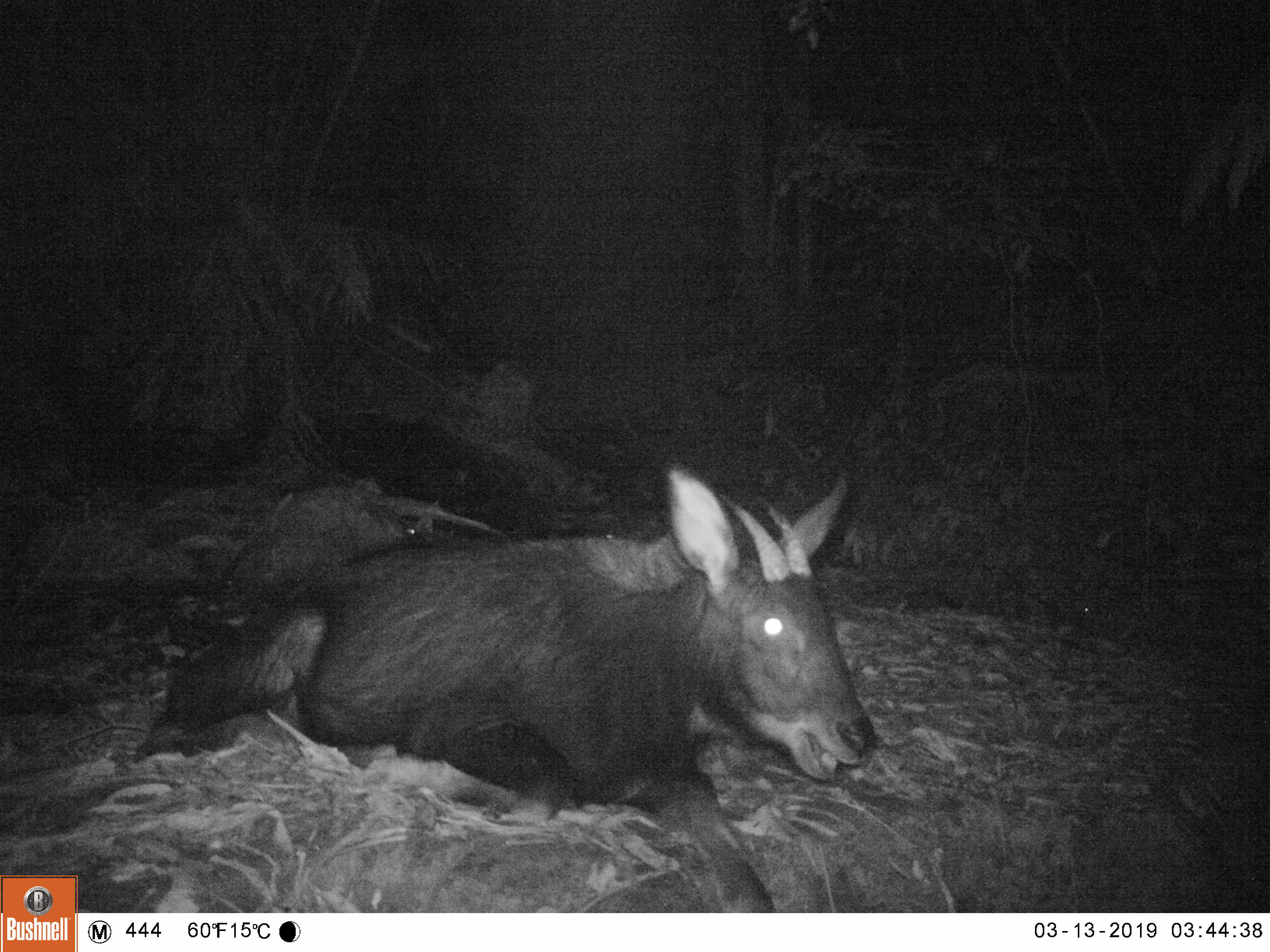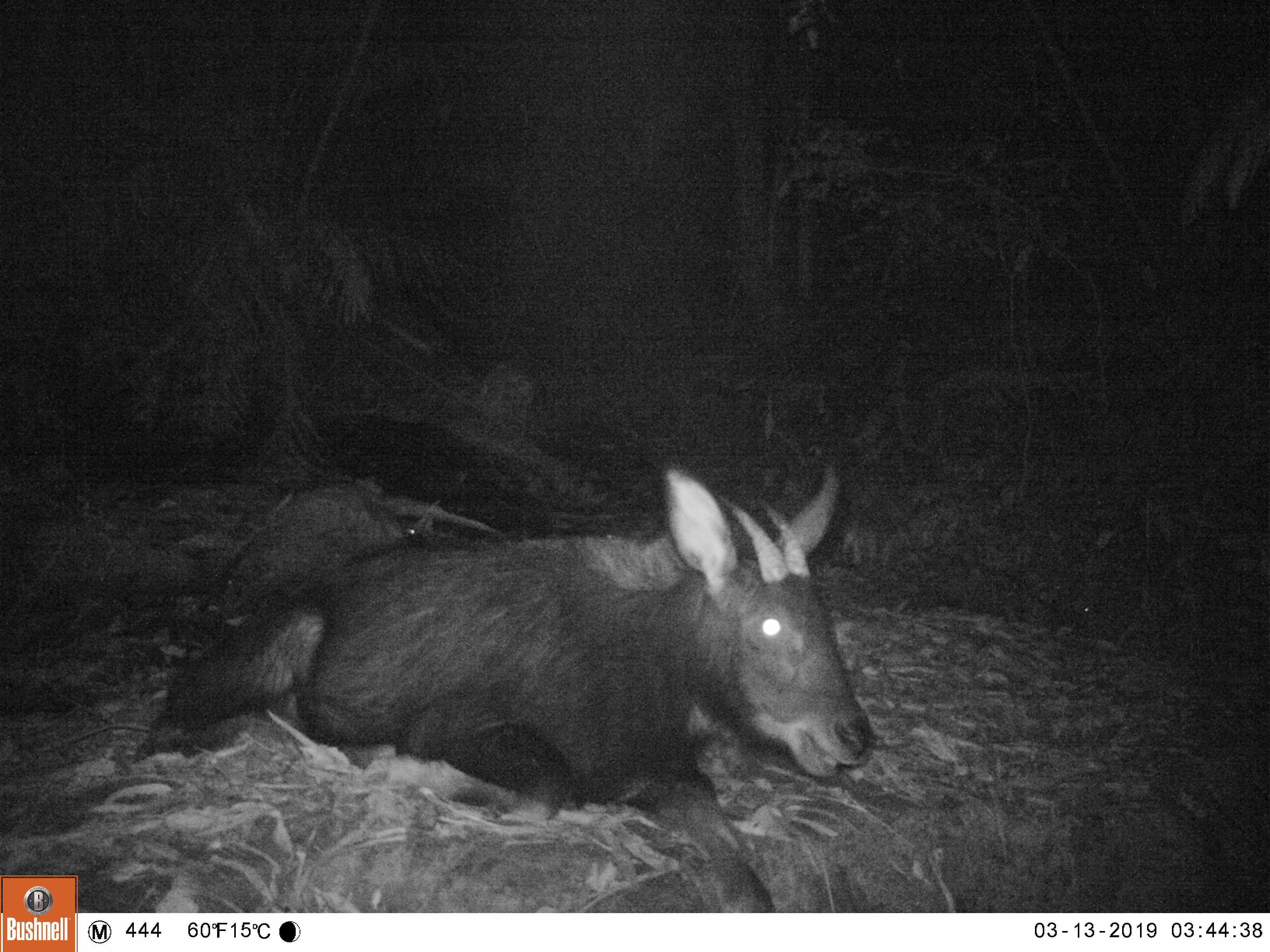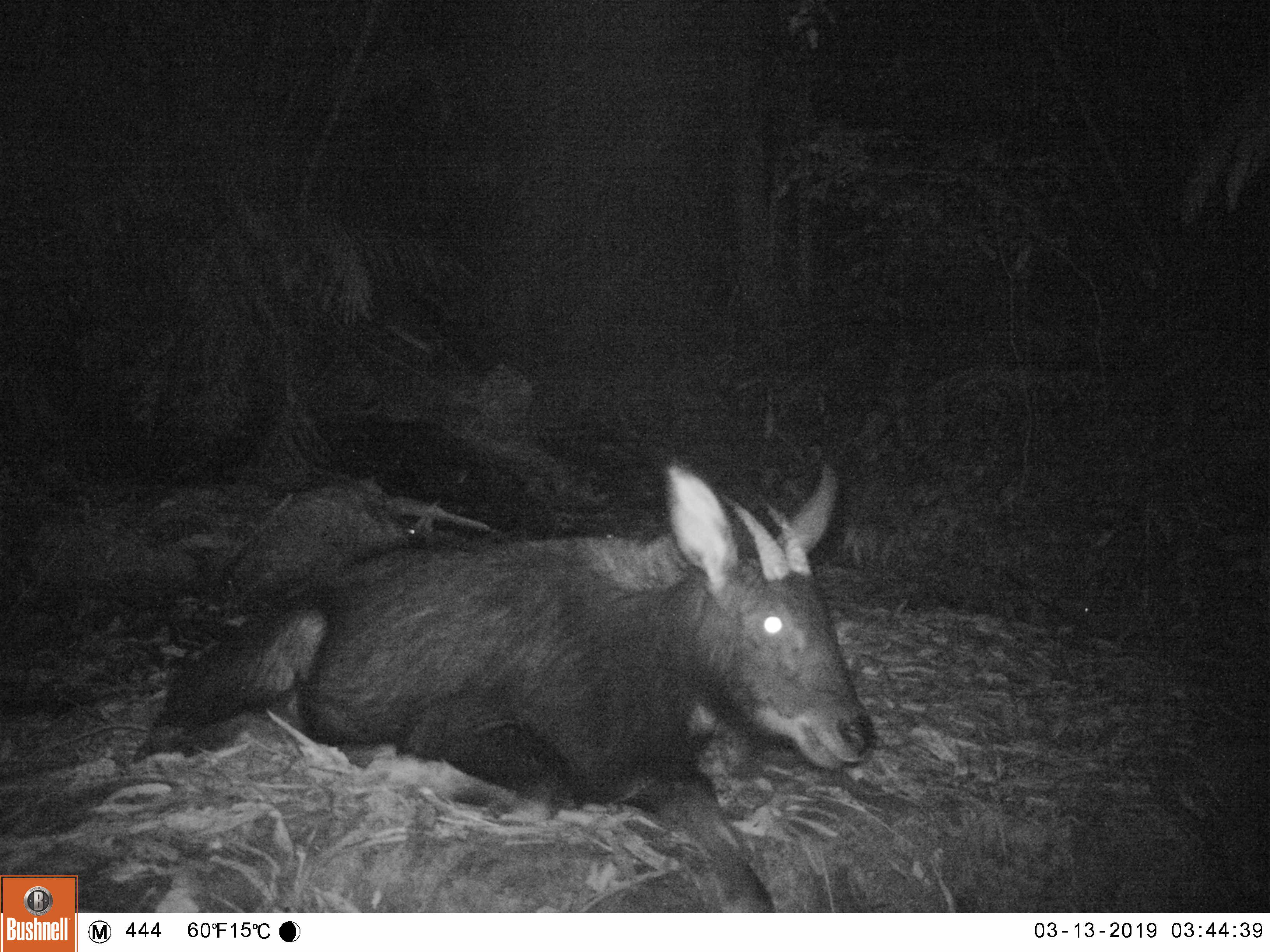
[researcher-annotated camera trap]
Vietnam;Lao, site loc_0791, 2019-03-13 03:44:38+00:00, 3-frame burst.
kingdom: Animalia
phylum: Chordata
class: Mammalia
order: Artiodactyla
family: Bovidae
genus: Capricornis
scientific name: Capricornis sumatraensis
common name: chinese serow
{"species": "chinese serow (Capricornis sumatraensis)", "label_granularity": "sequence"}